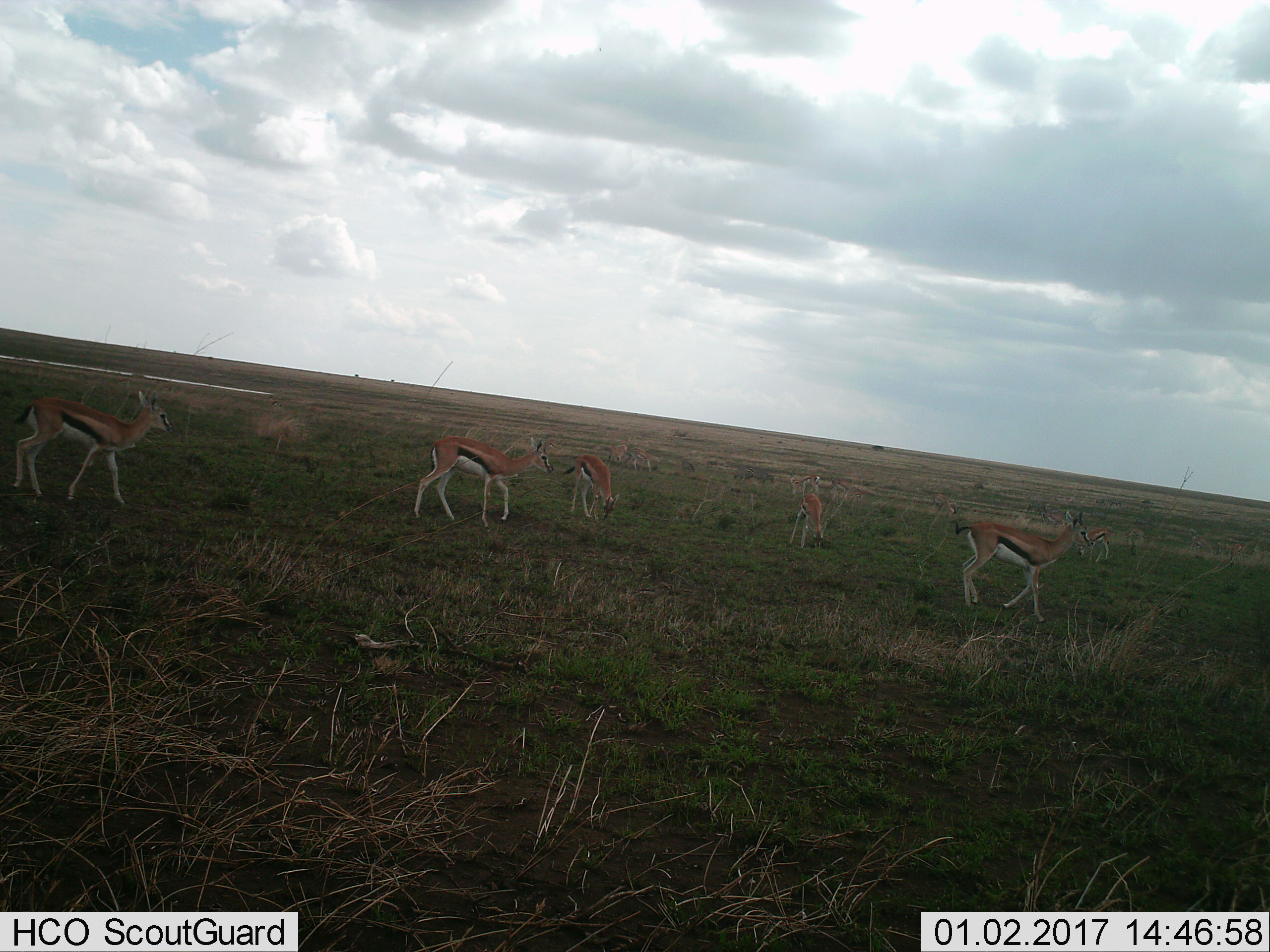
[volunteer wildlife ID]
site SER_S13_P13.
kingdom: Animalia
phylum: Chordata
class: Mammalia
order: Artiodactyla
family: Bovidae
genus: Eudorcas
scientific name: Eudorcas thomsonii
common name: thomson's gazelle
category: gazellethomsons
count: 8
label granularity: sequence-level